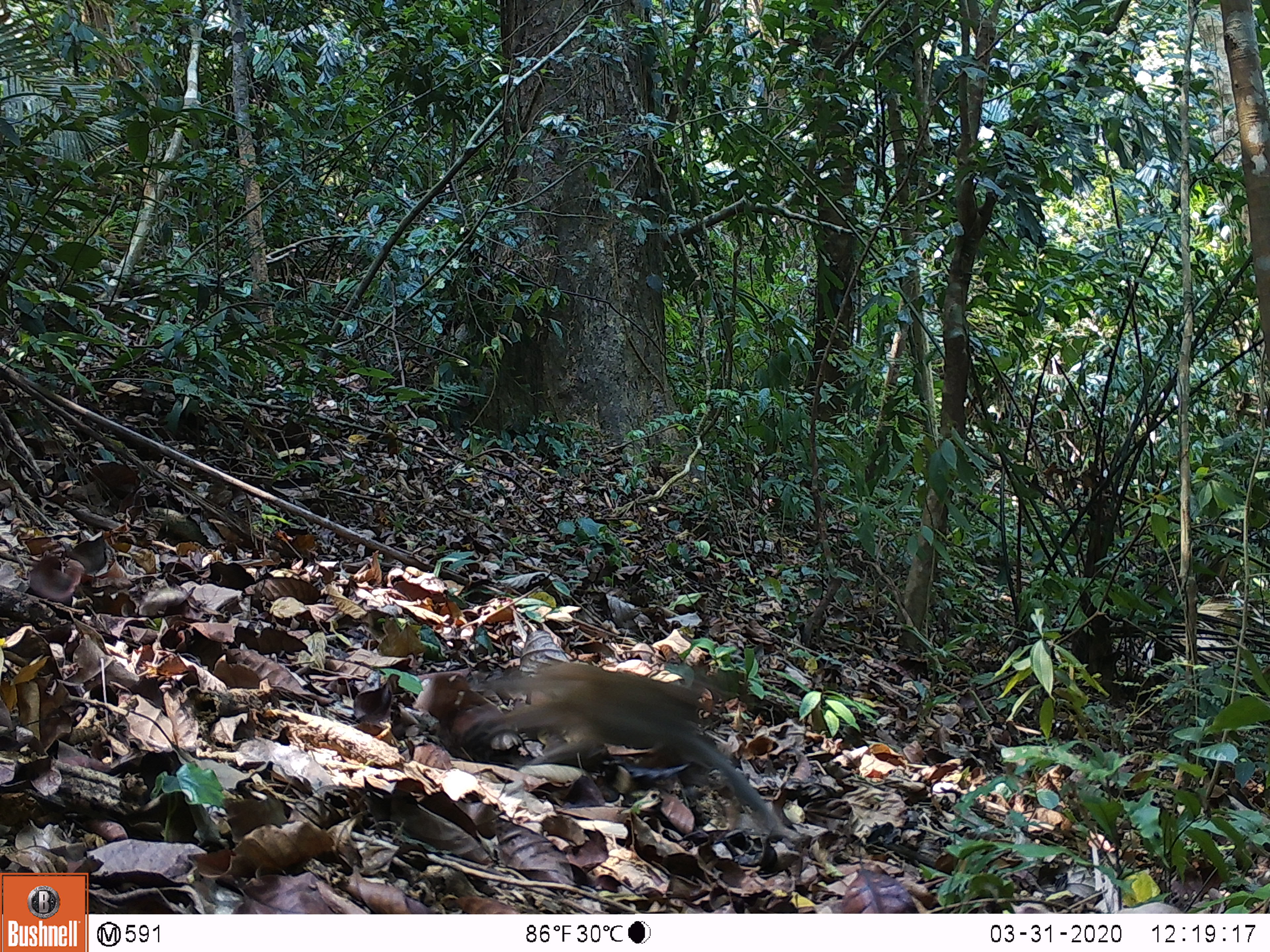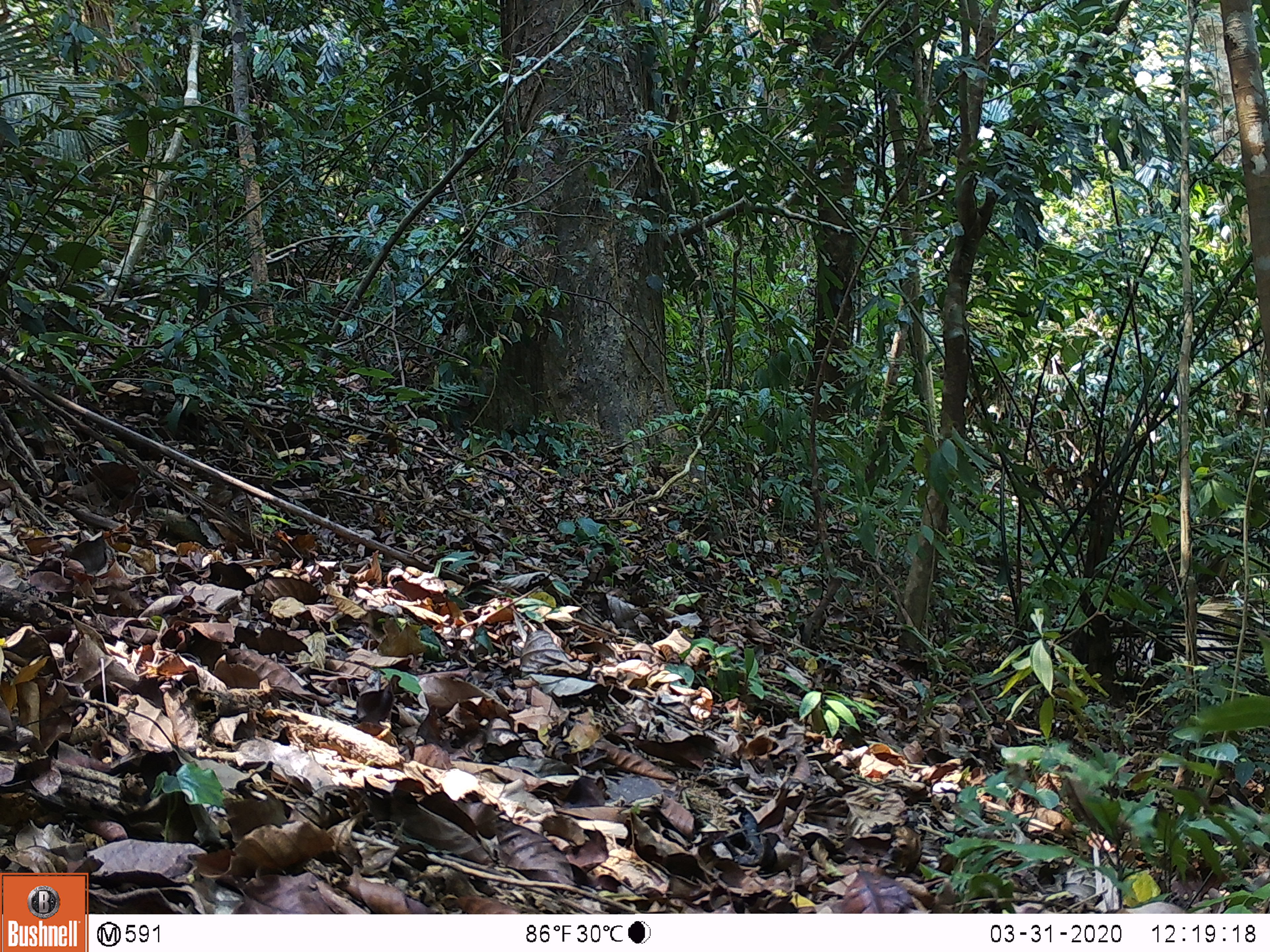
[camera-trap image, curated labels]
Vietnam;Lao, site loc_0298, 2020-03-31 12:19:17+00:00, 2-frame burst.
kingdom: Animalia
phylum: Chordata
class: Mammalia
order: Primates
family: Cercopithecidae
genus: Macaca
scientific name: Macaca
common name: macaques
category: assam or rhesus macaque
Assam or rhesus macaque (macaques) (Macaca). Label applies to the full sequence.